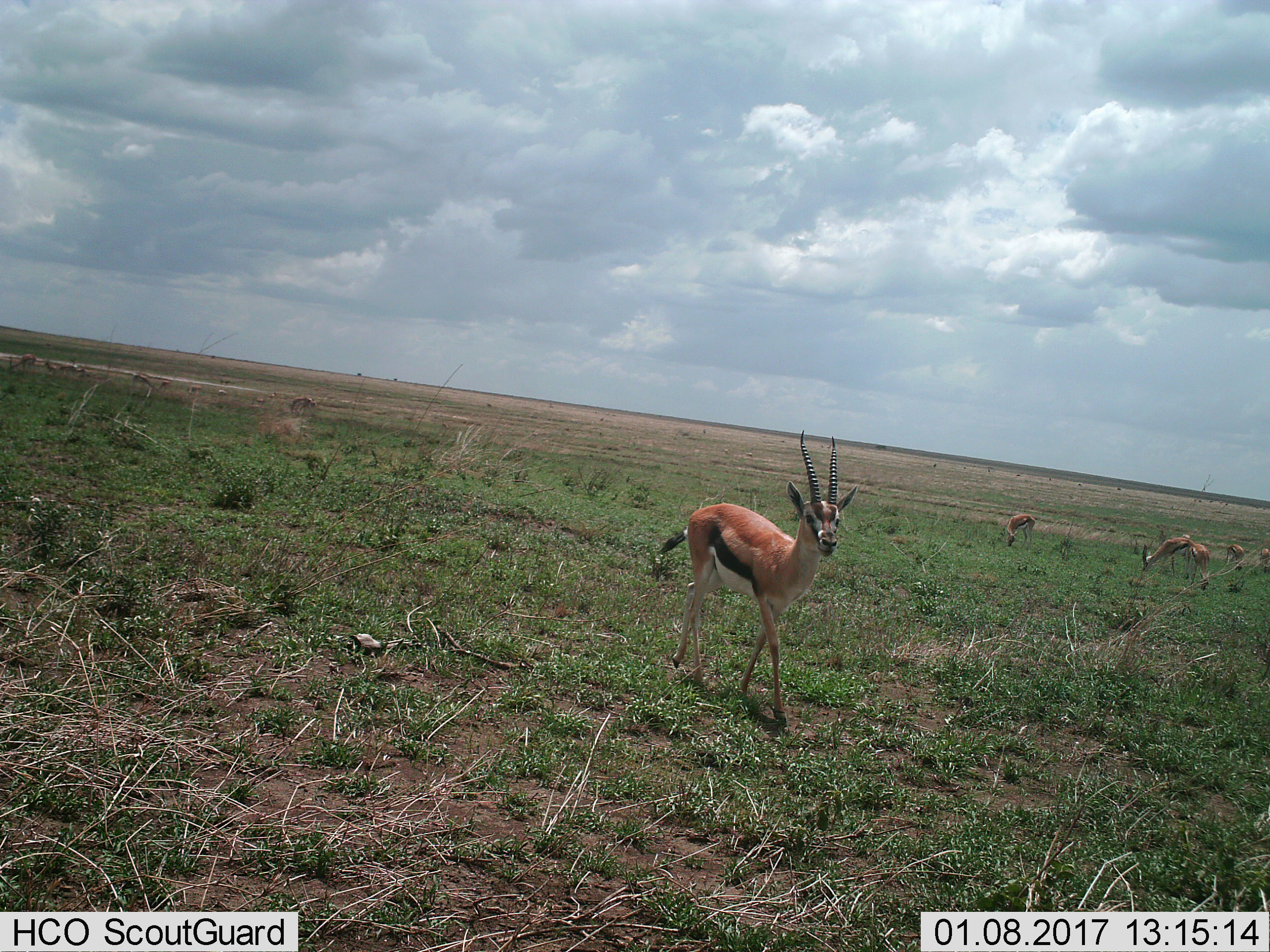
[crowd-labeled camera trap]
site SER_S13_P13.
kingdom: Animalia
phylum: Chordata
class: Mammalia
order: Artiodactyla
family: Bovidae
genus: Eudorcas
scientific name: Eudorcas thomsonii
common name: thomson's gazelle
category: gazellethomsons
Gazellethomsons (thomson's gazelle) (Eudorcas thomsonii), count 11-50. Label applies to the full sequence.